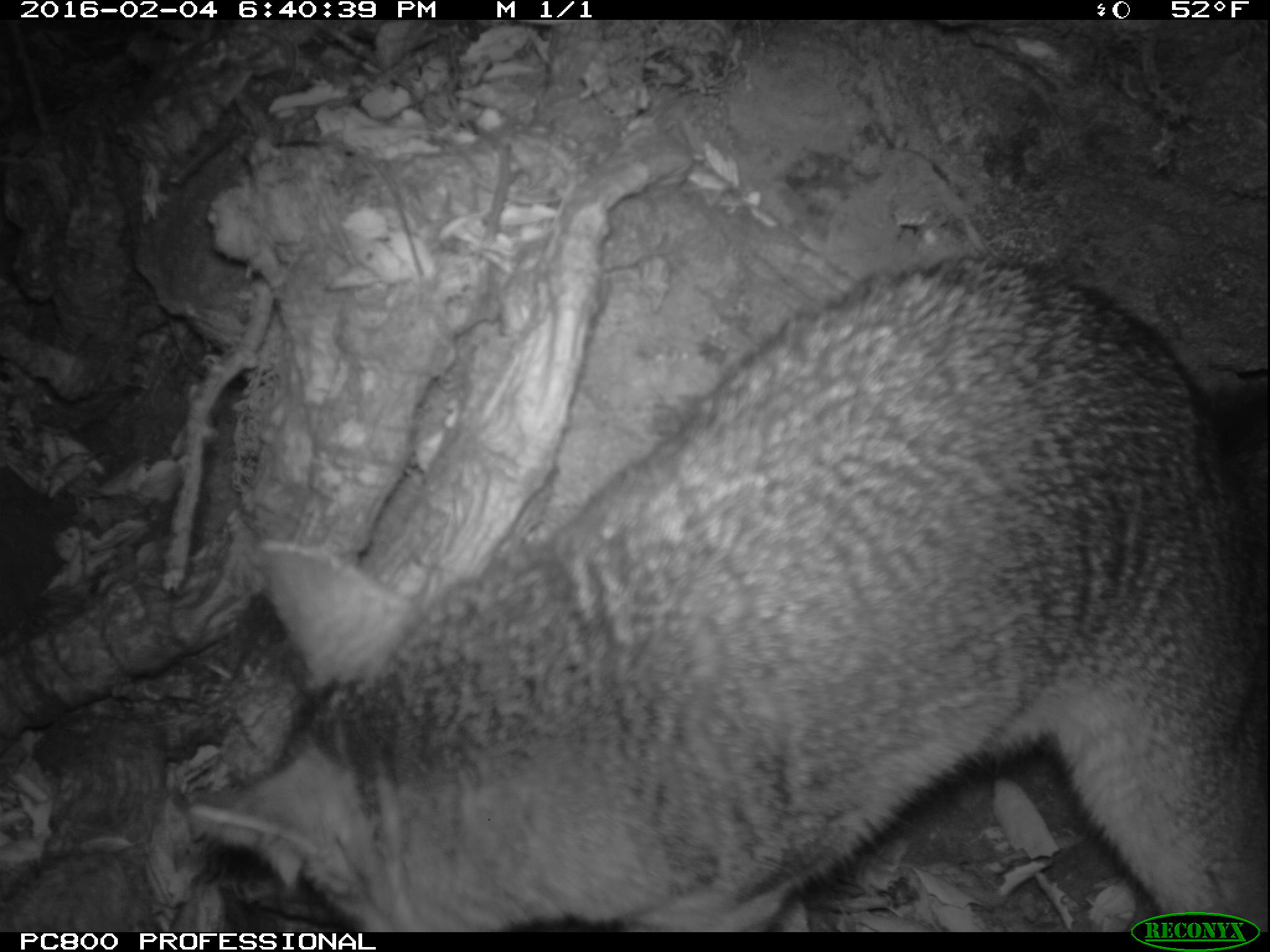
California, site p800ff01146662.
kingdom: Animalia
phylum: Chordata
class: Mammalia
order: Carnivora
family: Canidae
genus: Urocyon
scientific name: Urocyon littoralis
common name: island fox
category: fox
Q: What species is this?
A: Fox (island fox) (Urocyon littoralis).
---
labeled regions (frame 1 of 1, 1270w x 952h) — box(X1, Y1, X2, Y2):
fox: box(194, 250, 1269, 933)